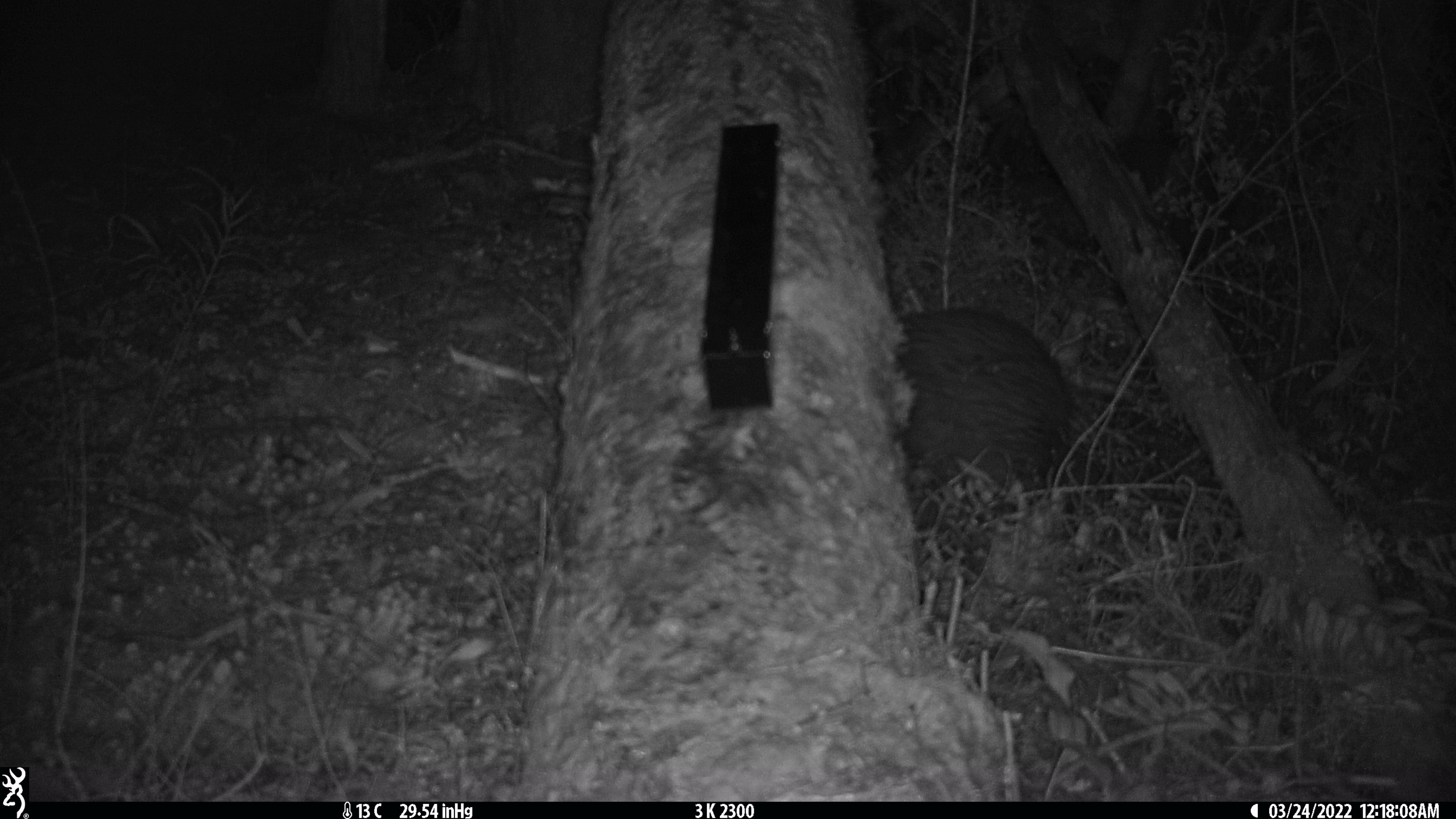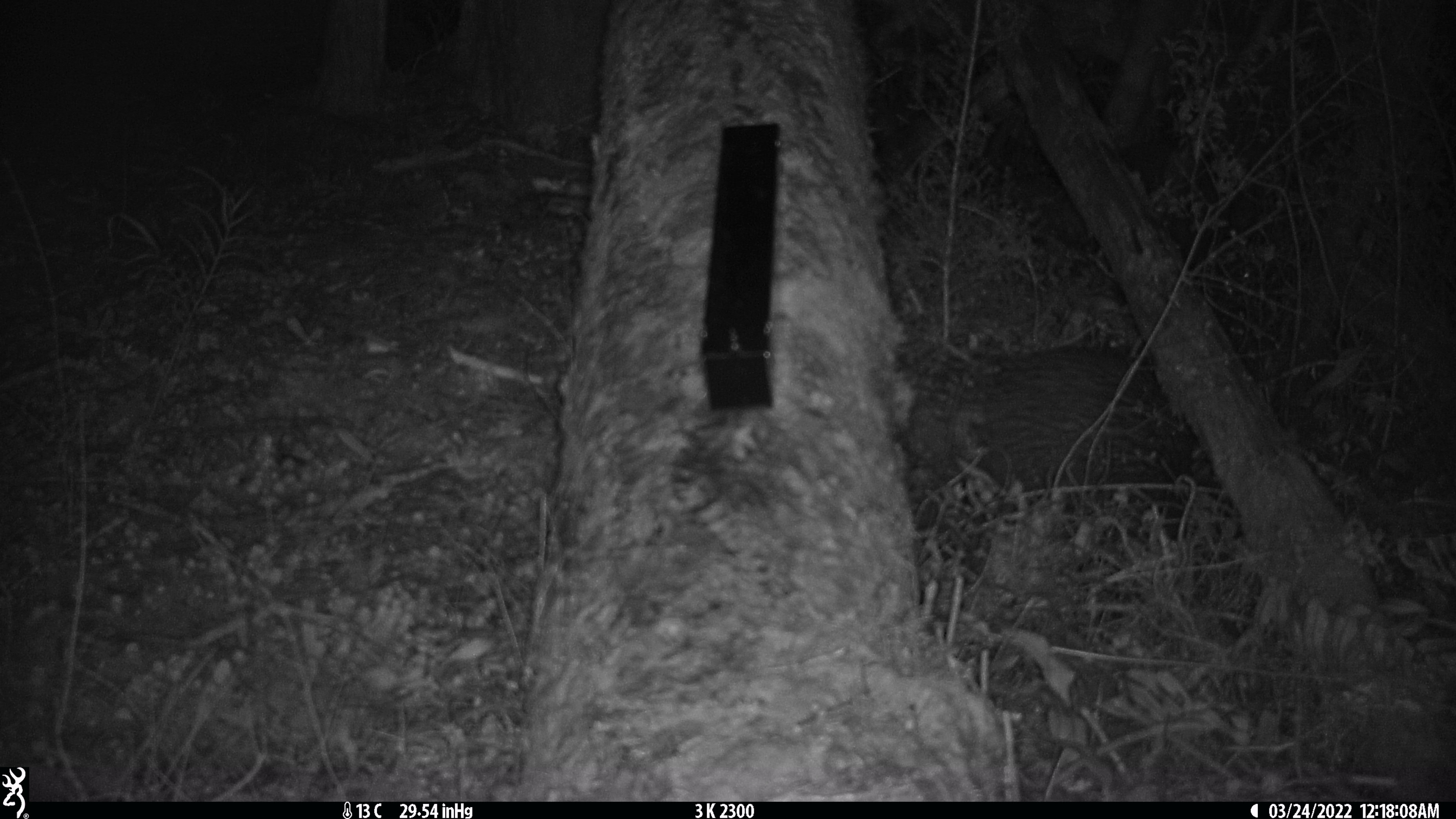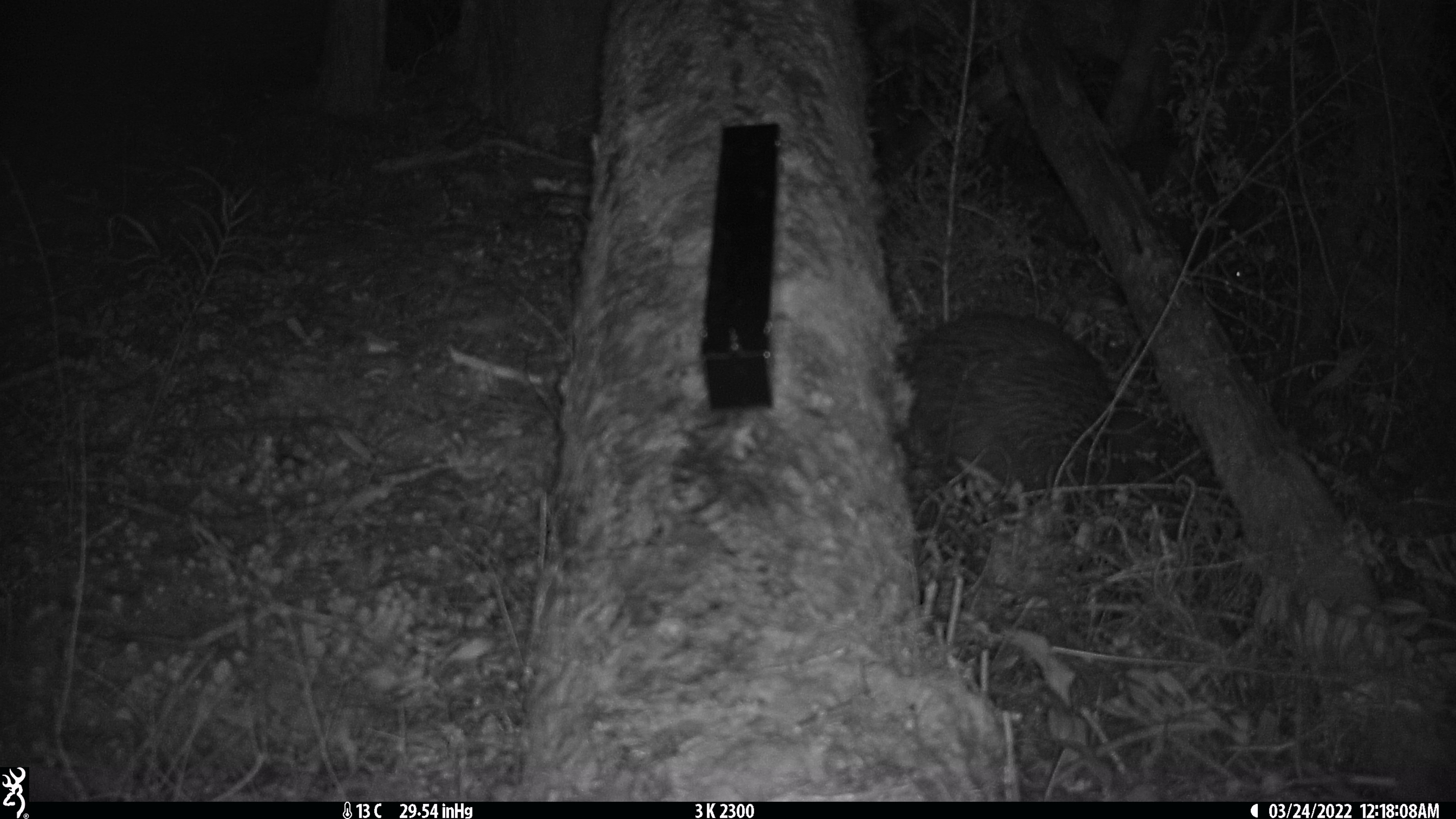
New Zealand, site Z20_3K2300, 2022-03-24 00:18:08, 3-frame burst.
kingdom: Animalia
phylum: Chordata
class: Aves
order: Apterygiformes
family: Apterygidae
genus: Apteryx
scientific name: Apteryx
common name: kiwi